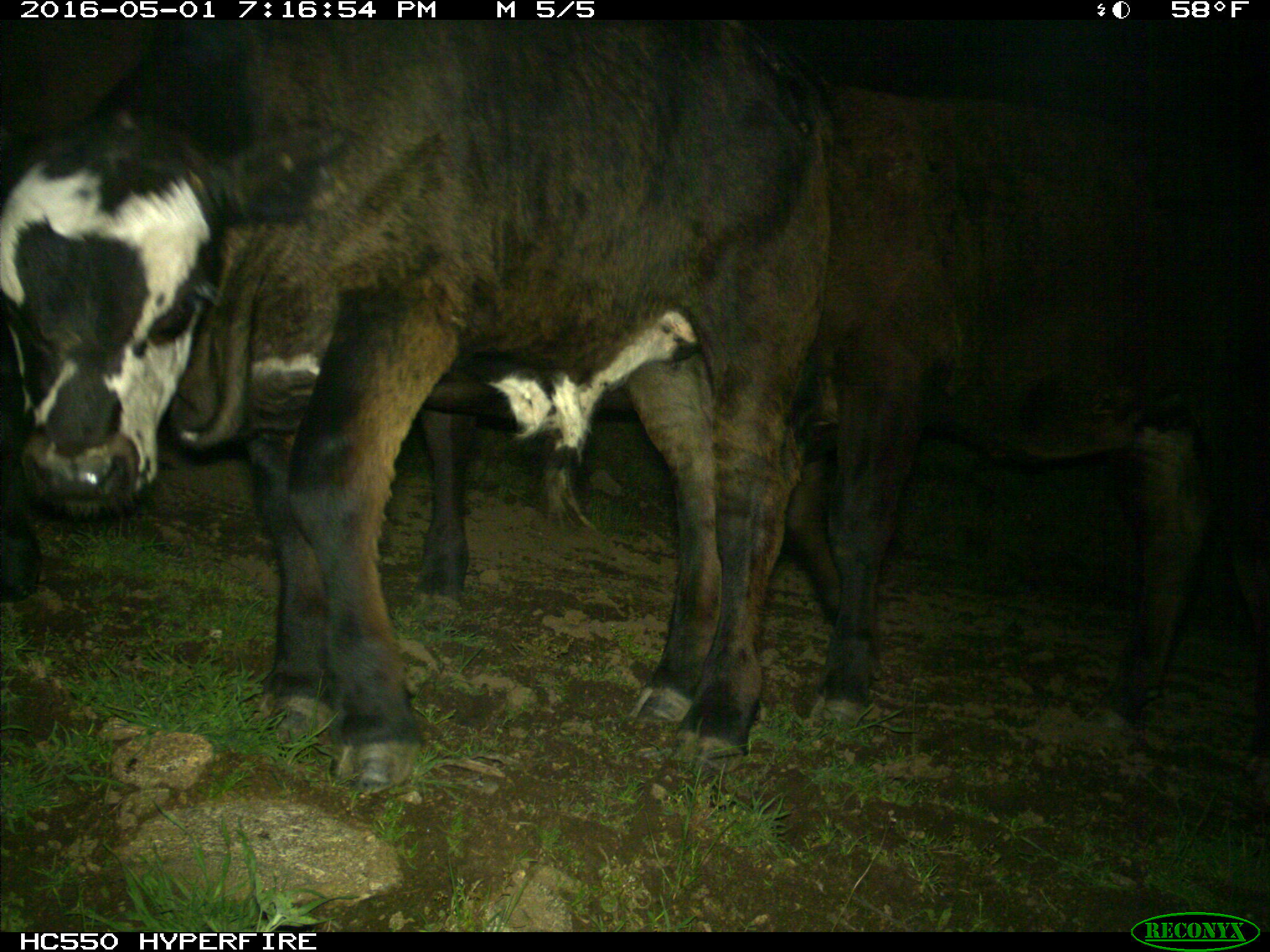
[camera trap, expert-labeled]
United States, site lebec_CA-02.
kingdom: Animalia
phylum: Chordata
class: Mammalia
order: Artiodactyla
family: Bovidae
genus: Bos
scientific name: Bos taurus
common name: domestic cow